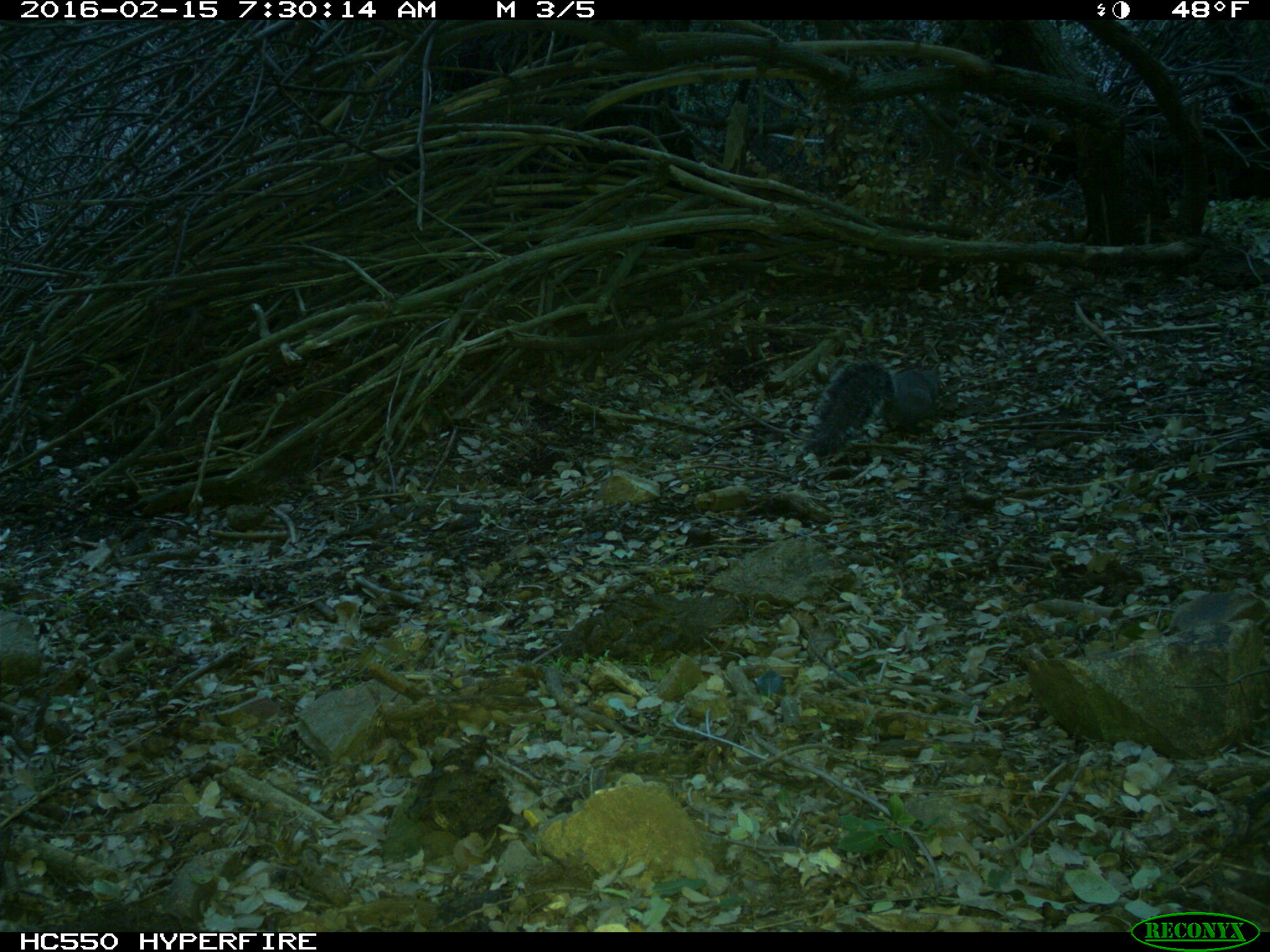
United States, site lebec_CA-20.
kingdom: Animalia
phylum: Chordata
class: Mammalia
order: Rodentia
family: Sciuridae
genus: Sciurus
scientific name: Sciurus carolinensis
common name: eastern gray squirrel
Sciurus carolinensis (eastern gray squirrel).